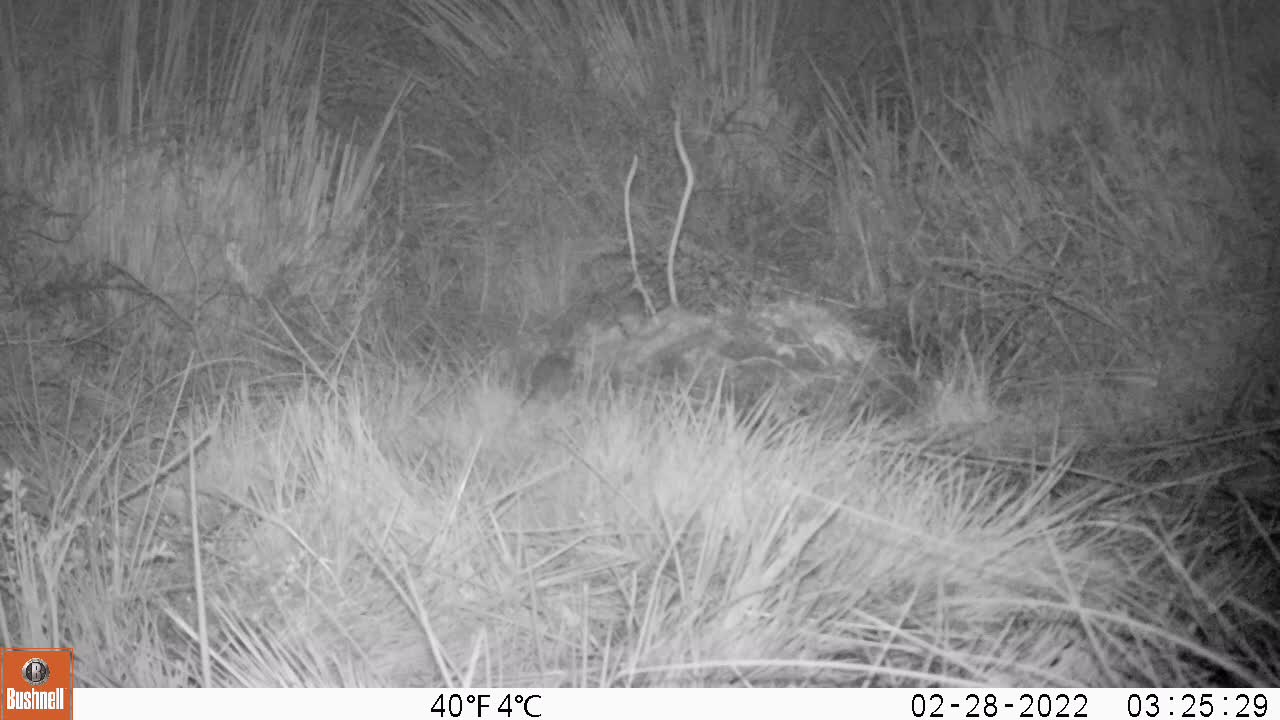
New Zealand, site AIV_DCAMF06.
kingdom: Animalia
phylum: Chordata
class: Mammalia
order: Rodentia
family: Muridae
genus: Mus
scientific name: Mus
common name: mouse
Mouse (Mus).